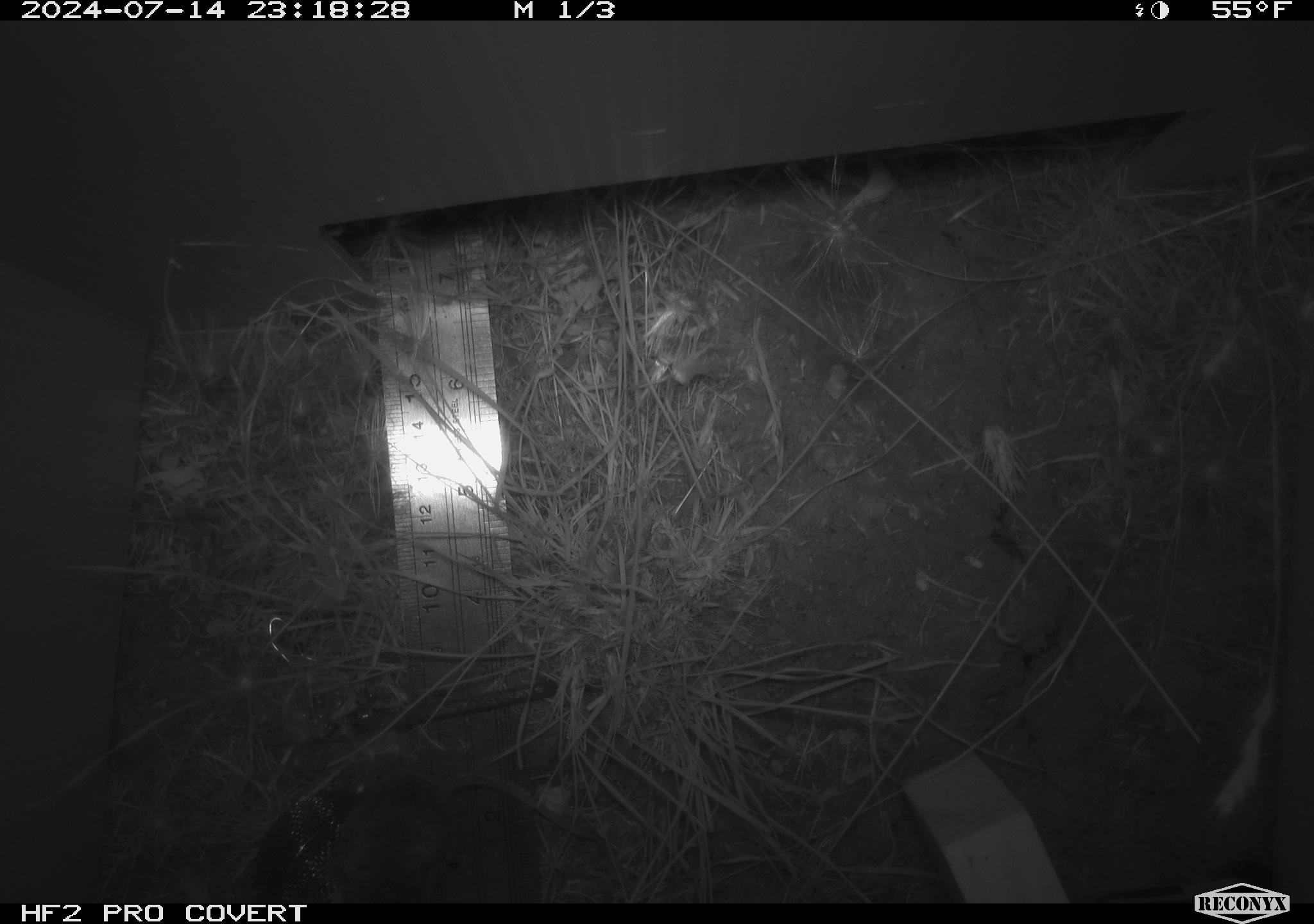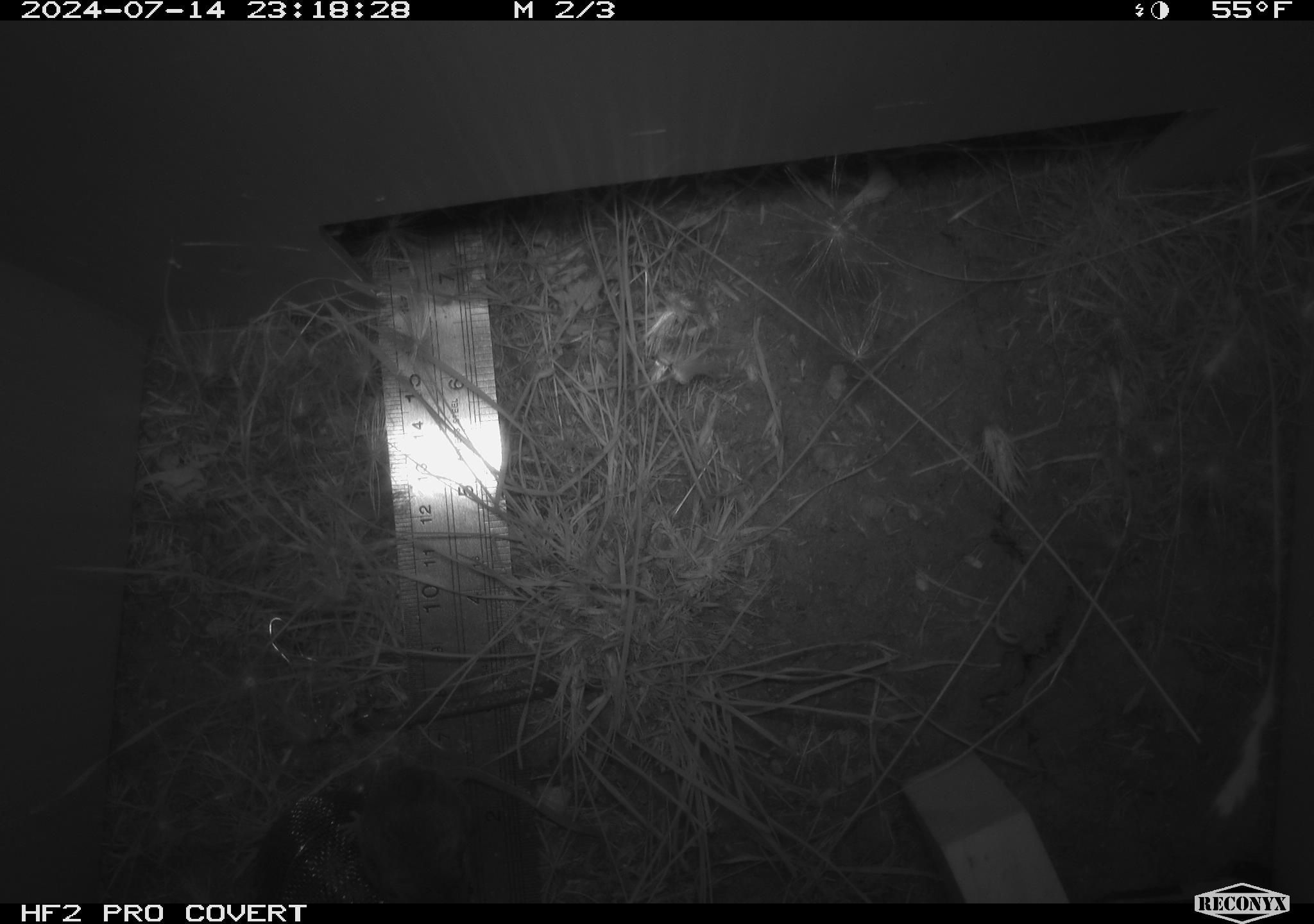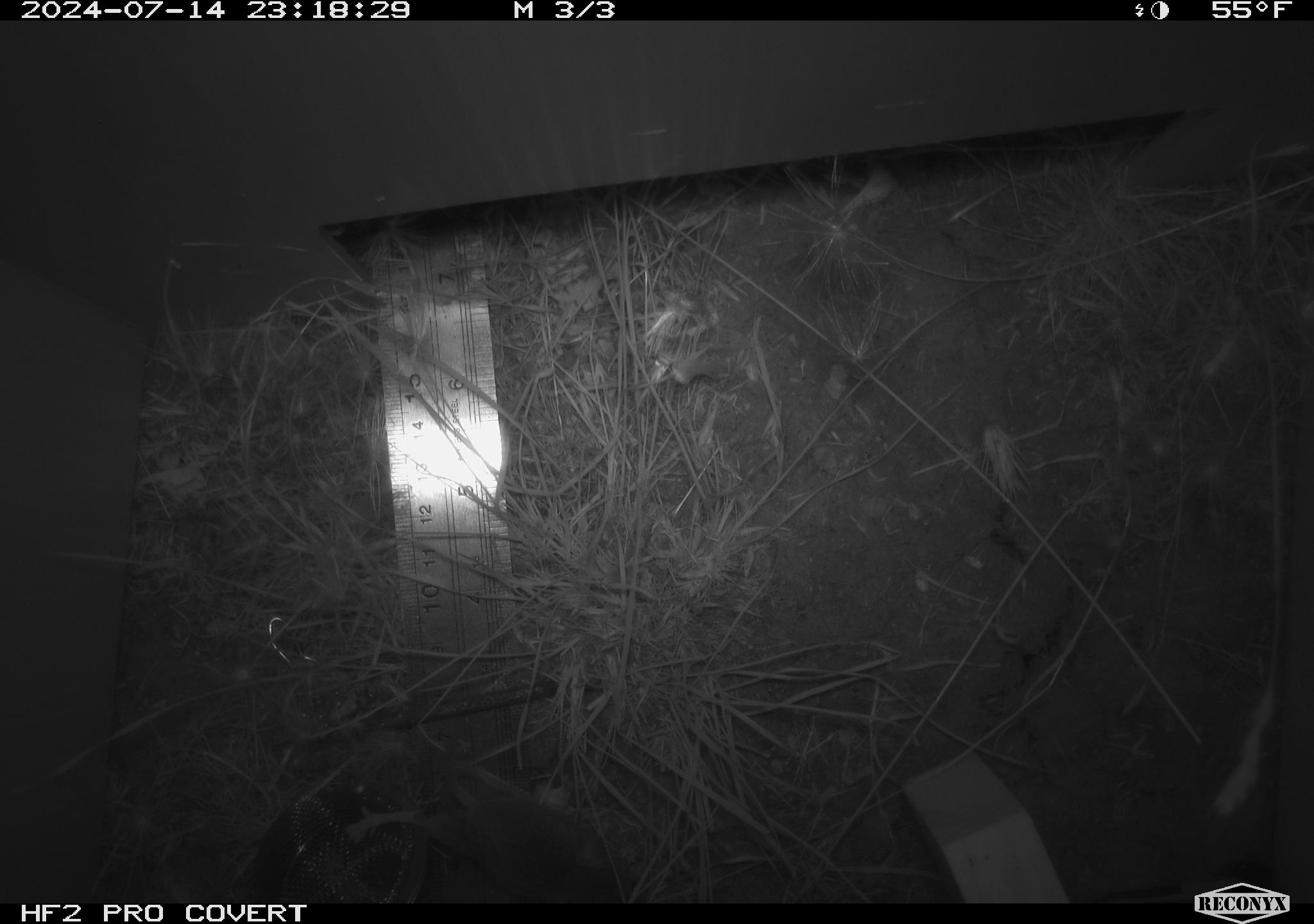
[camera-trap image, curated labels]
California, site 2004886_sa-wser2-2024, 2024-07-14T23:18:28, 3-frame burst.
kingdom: Animalia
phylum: Chordata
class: Mammalia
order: Rodentia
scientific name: Rodentia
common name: mouse species